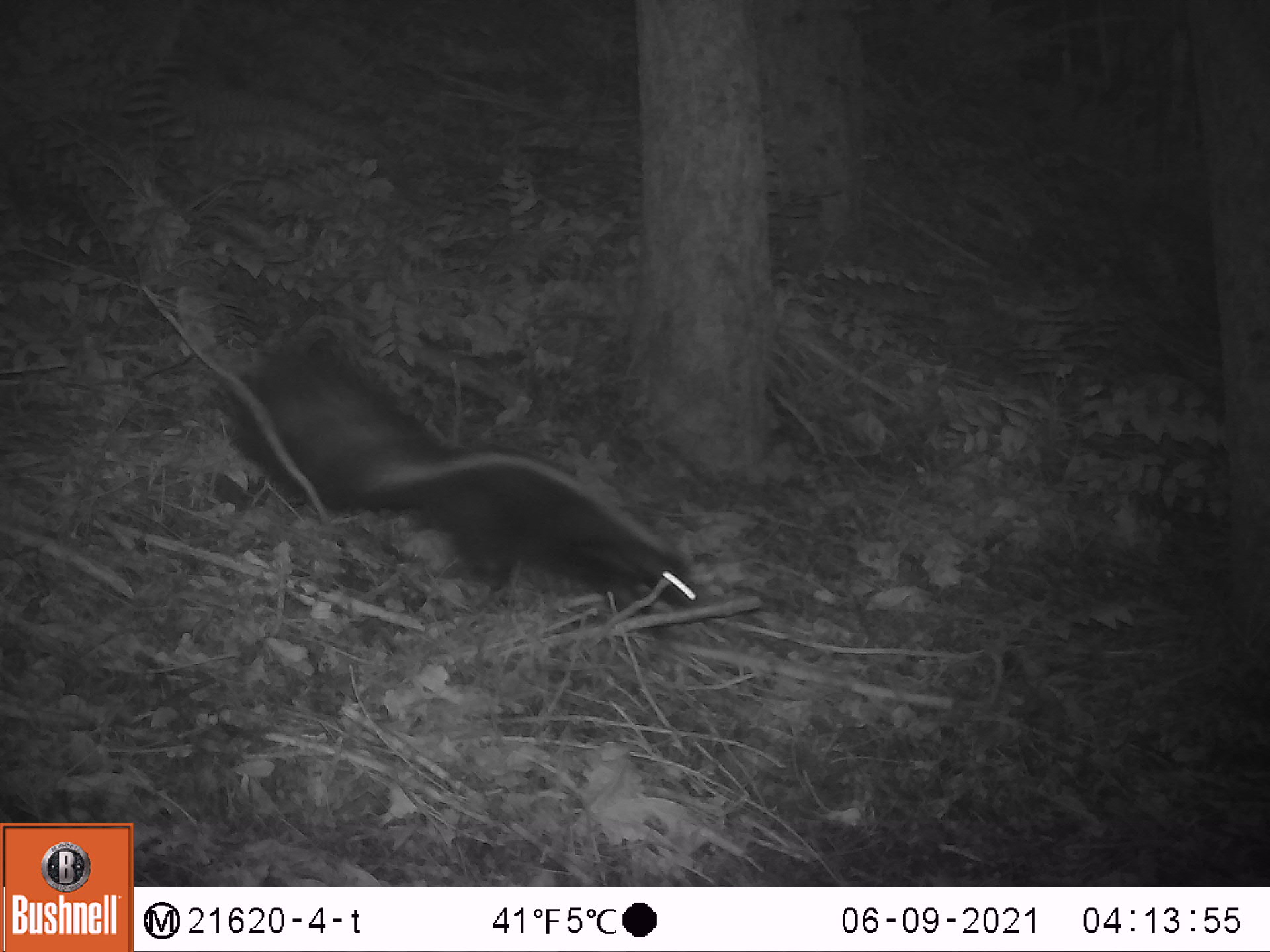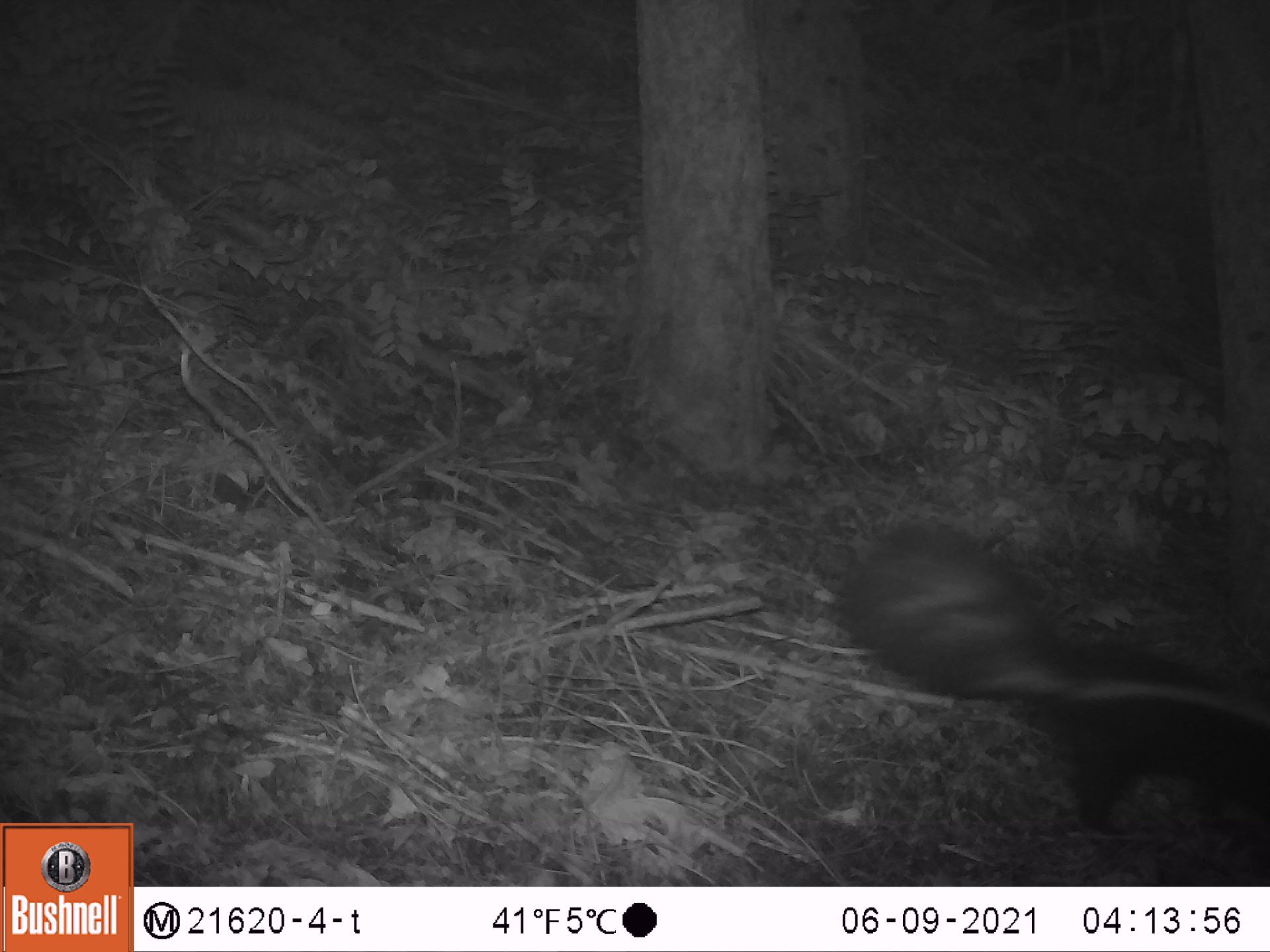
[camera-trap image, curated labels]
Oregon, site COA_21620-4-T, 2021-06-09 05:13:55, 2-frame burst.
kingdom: Animalia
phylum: Chordata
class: Mammalia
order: Carnivora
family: Mephitidae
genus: Mephitis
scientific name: Mephitis mephitis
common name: striped skunk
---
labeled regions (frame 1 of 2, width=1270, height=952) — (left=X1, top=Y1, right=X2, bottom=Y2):
striped skunk: (left=198, top=312, right=744, bottom=675)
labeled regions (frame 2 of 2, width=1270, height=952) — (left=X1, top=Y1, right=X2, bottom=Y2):
striped skunk: (left=827, top=504, right=1269, bottom=878)